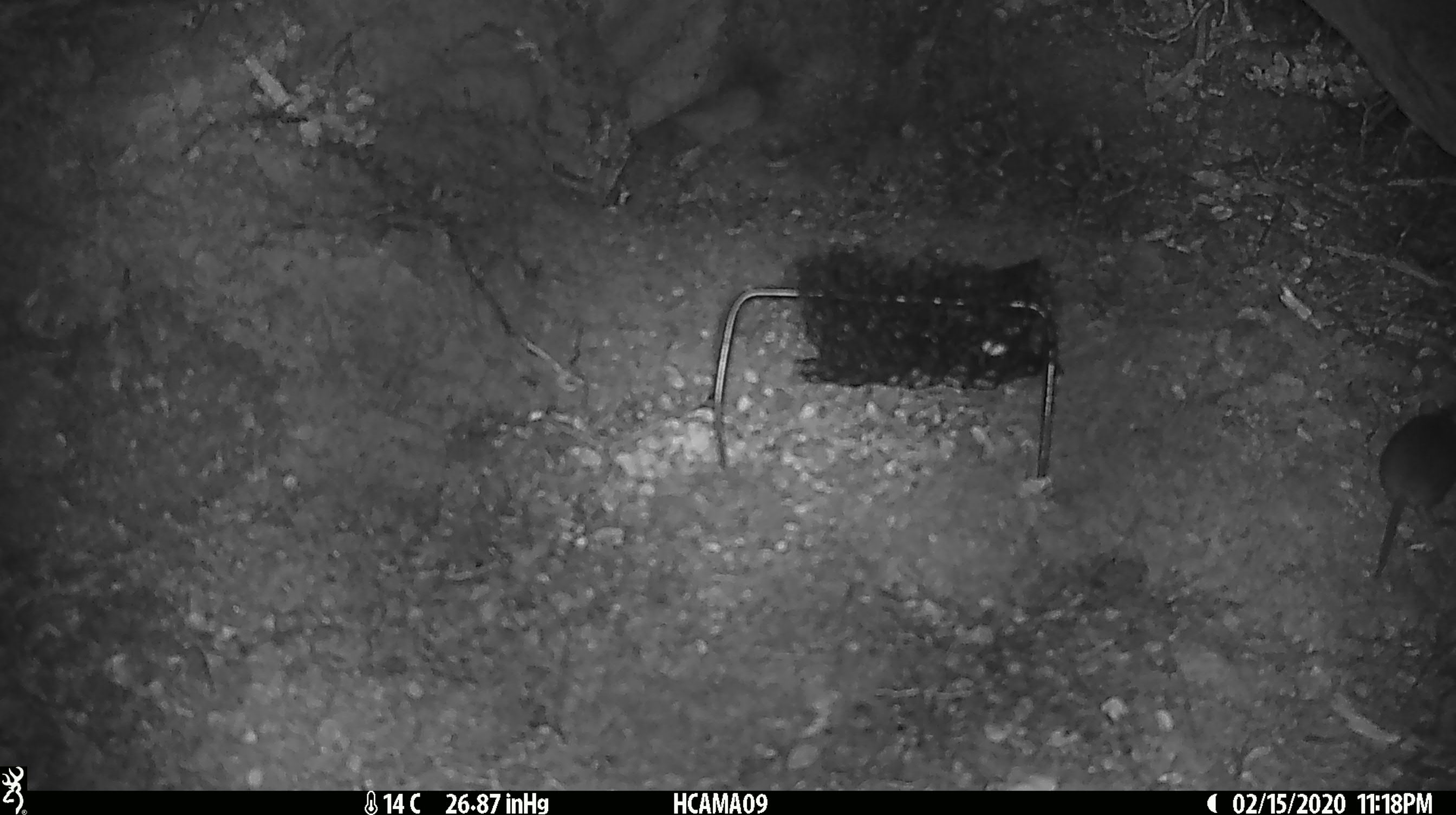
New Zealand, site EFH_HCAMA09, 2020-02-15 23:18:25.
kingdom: Animalia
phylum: Chordata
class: Mammalia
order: Rodentia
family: Muridae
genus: Mus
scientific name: Mus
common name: mouse